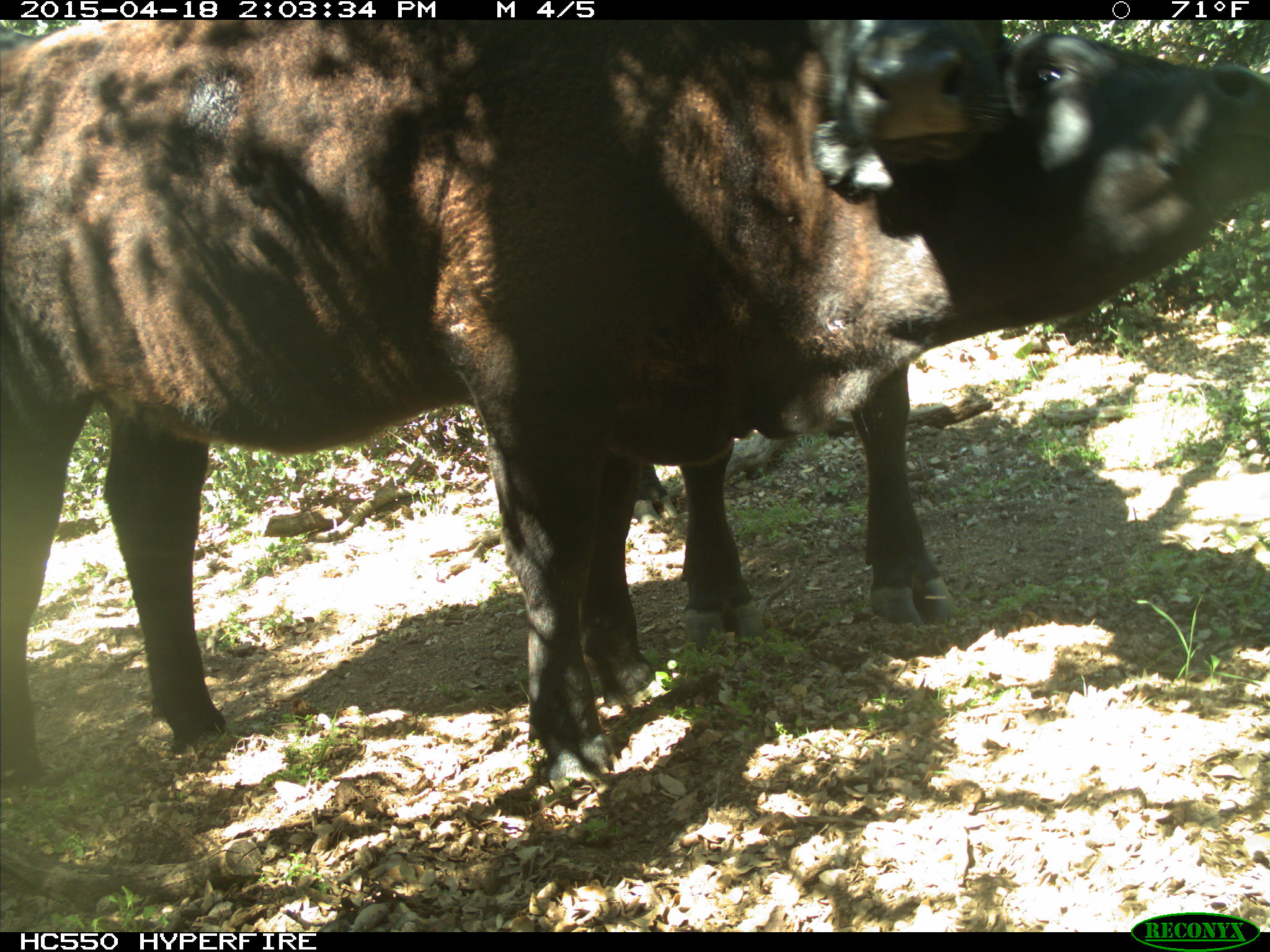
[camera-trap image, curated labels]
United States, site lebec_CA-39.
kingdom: Animalia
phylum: Chordata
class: Mammalia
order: Artiodactyla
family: Bovidae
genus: Bos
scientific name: Bos taurus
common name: domestic cow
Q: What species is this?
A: Bos taurus (domestic cow).